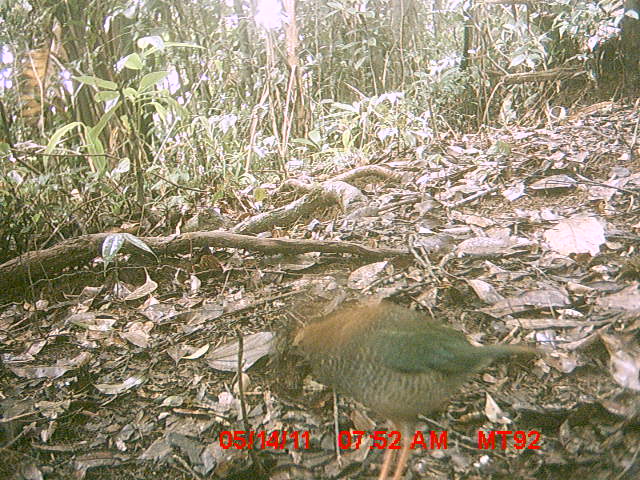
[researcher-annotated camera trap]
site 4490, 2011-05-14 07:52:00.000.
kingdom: Animalia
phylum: Chordata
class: Aves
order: Coraciiformes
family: Brachypteraciidae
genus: Brachypteracias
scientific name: Brachypteracias squamiger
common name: scaly ground roller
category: geobiastes squamiger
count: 1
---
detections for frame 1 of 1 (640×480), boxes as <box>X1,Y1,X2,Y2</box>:
geobiastes squamiger: <box>278,295,543,479</box>